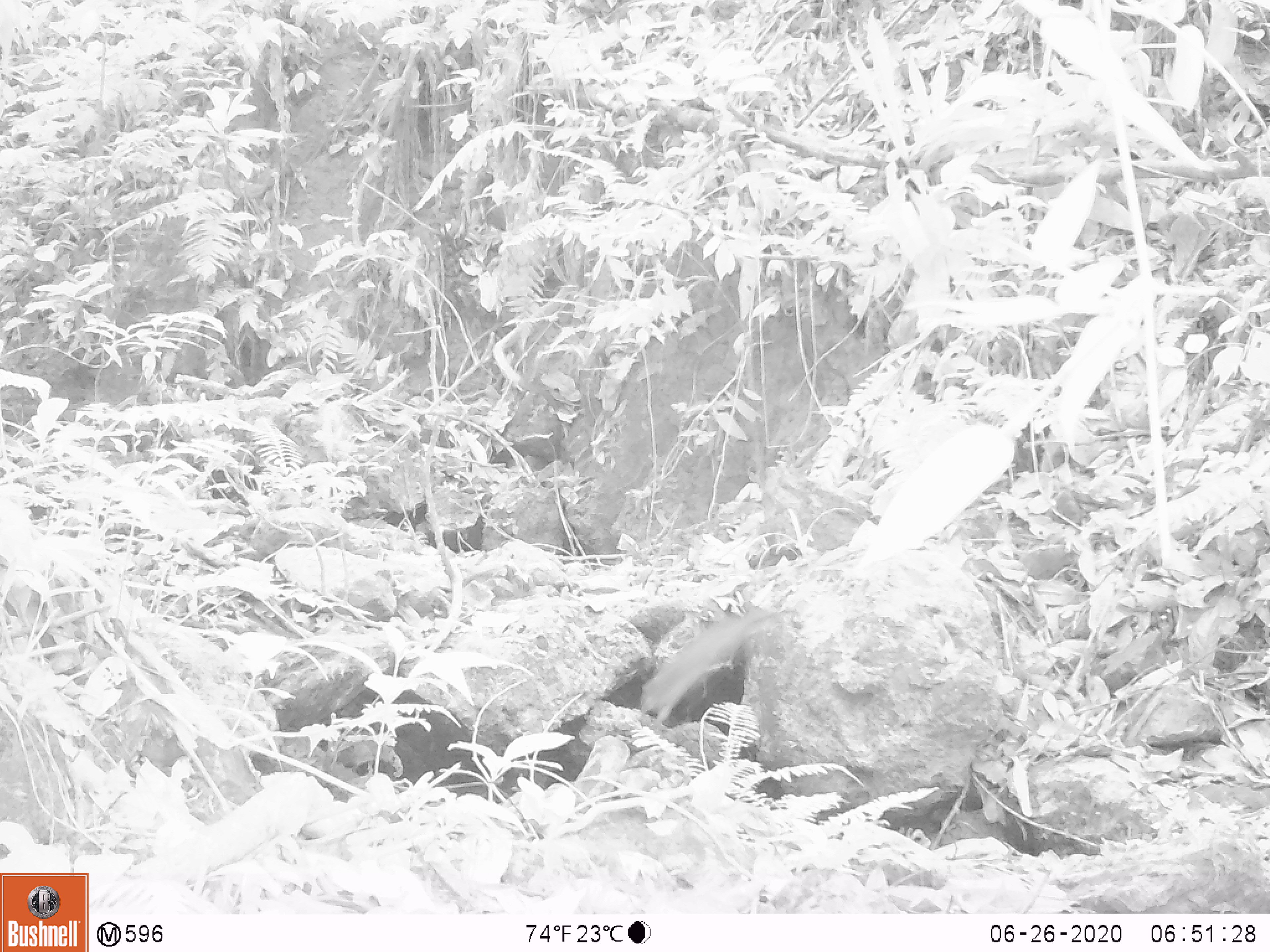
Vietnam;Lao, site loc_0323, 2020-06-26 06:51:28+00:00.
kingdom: Animalia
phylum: Chordata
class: Mammalia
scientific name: Mammalia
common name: mammal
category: unidentified small mammal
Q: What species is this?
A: Unidentified small mammal (mammal) (Mammalia).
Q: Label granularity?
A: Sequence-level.